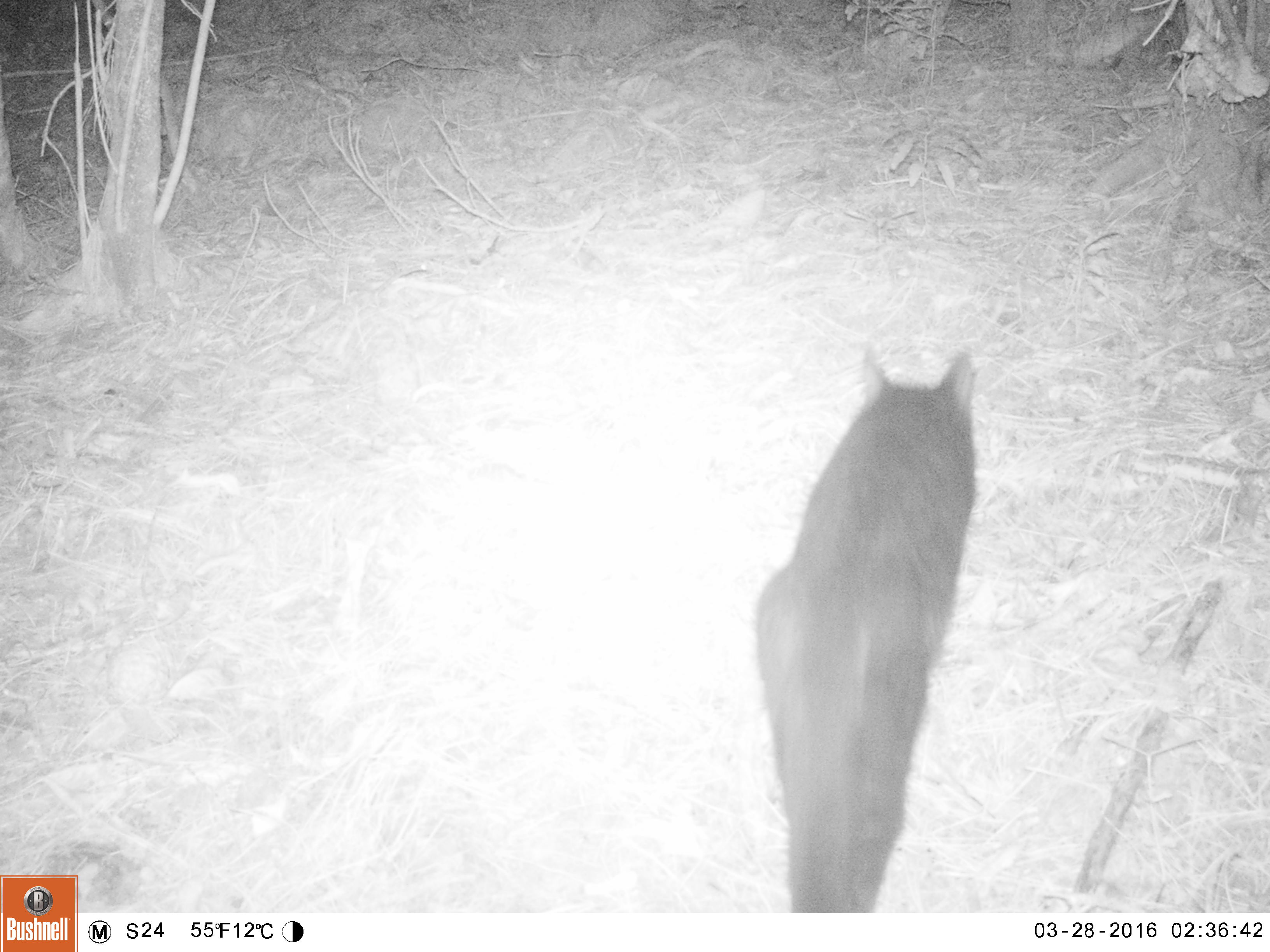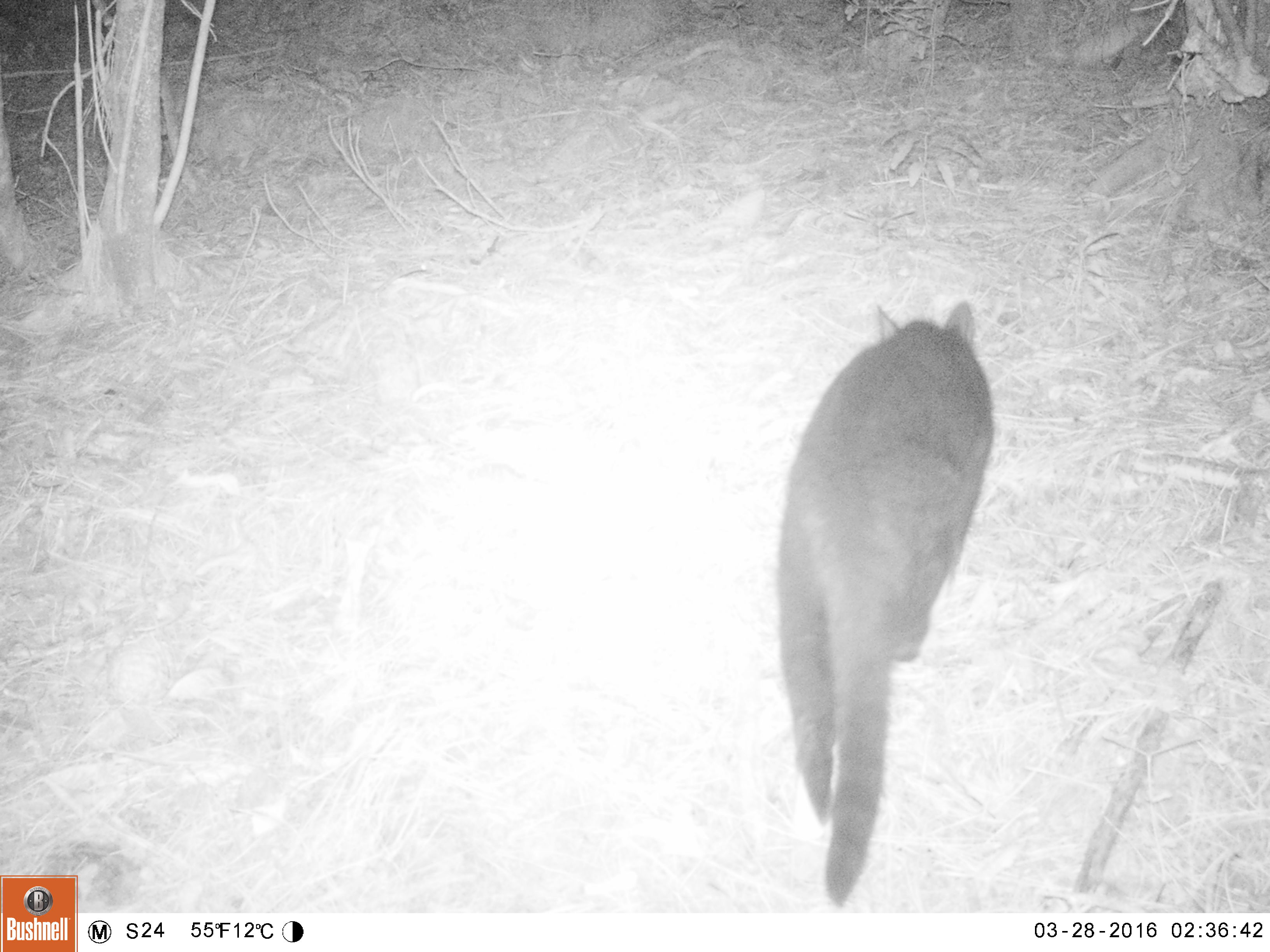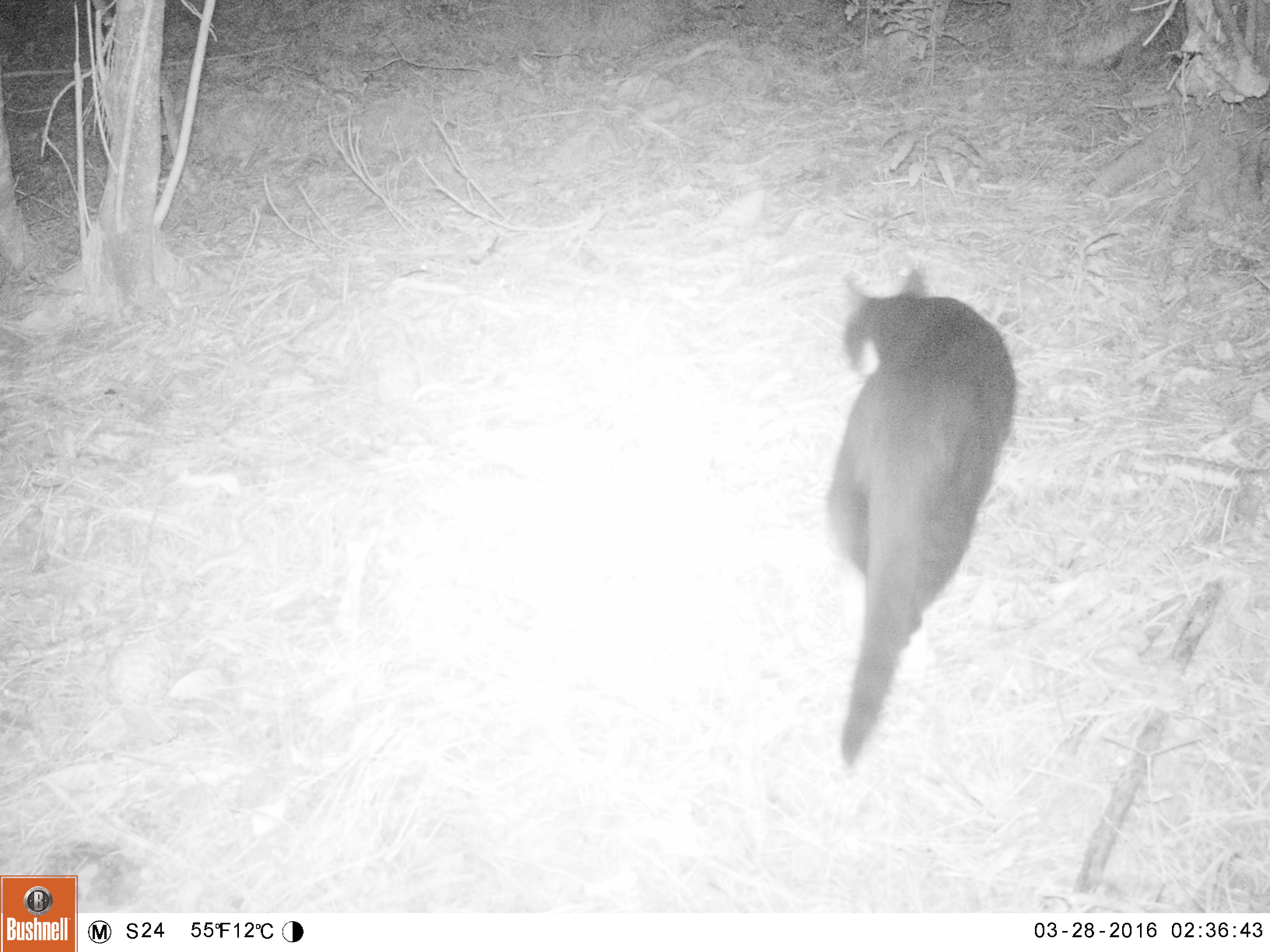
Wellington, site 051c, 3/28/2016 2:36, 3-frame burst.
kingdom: Animalia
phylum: Chordata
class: Mammalia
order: Carnivora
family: Felidae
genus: Felis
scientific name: Felis catus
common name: cat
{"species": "cat (Felis catus)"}